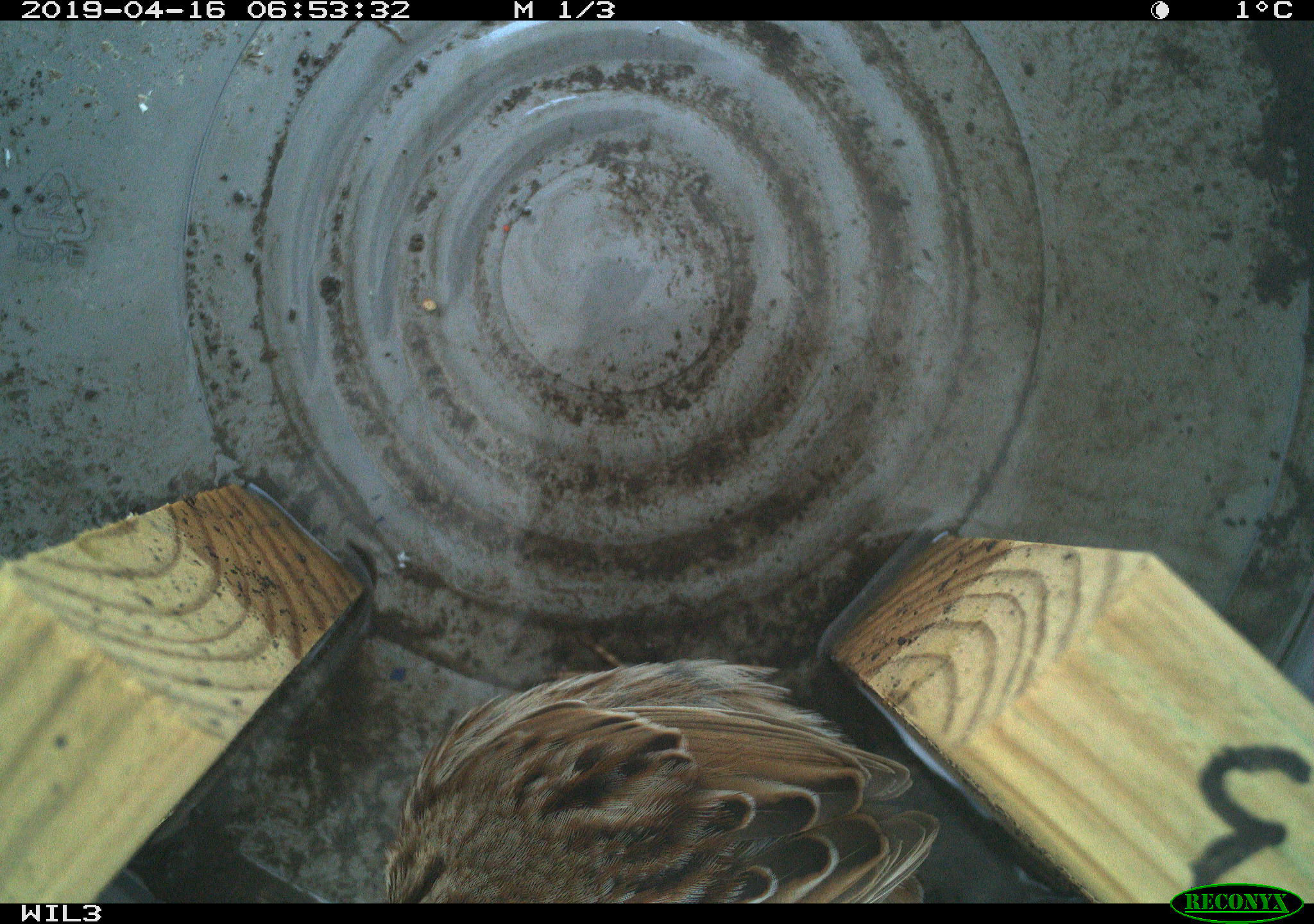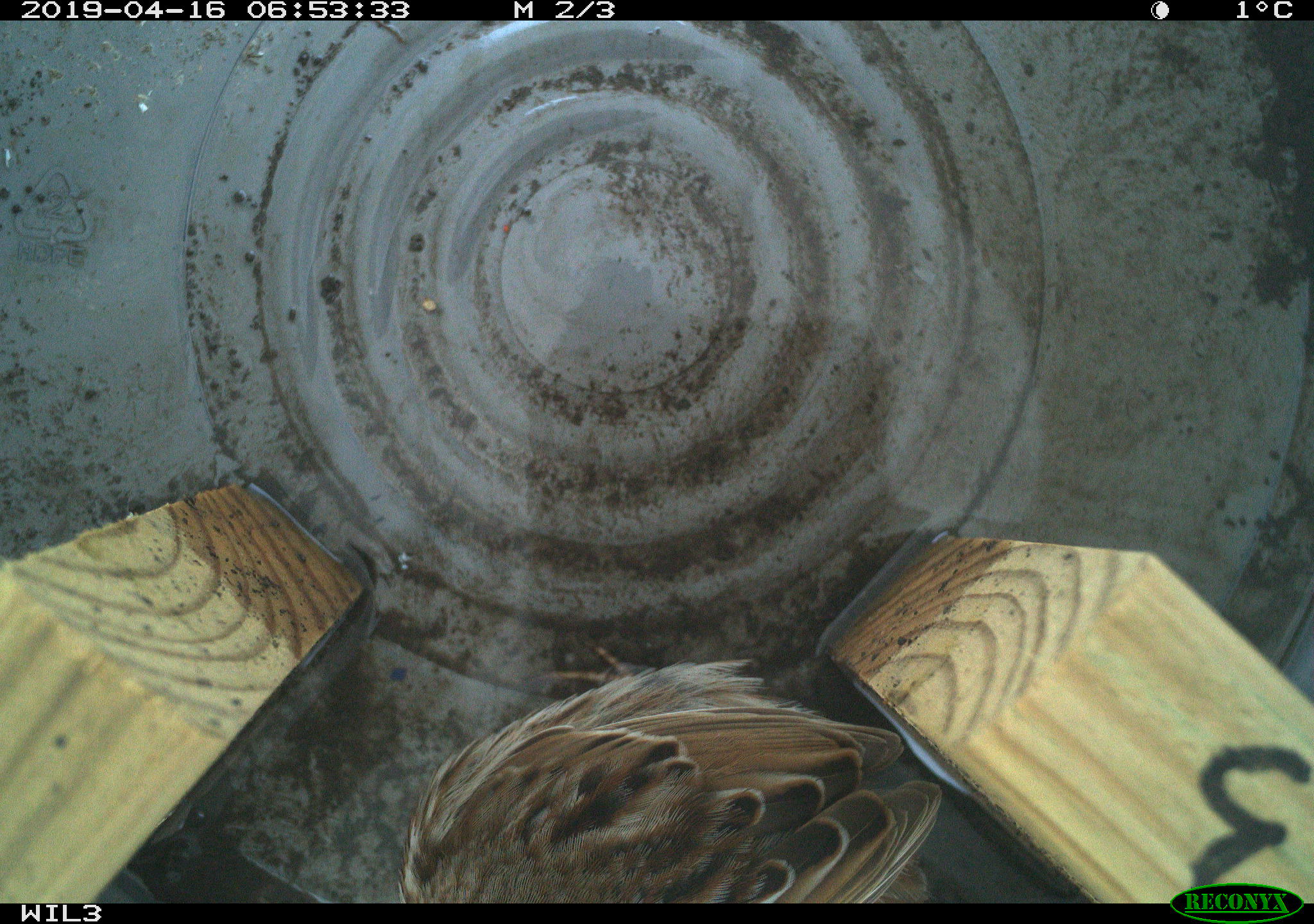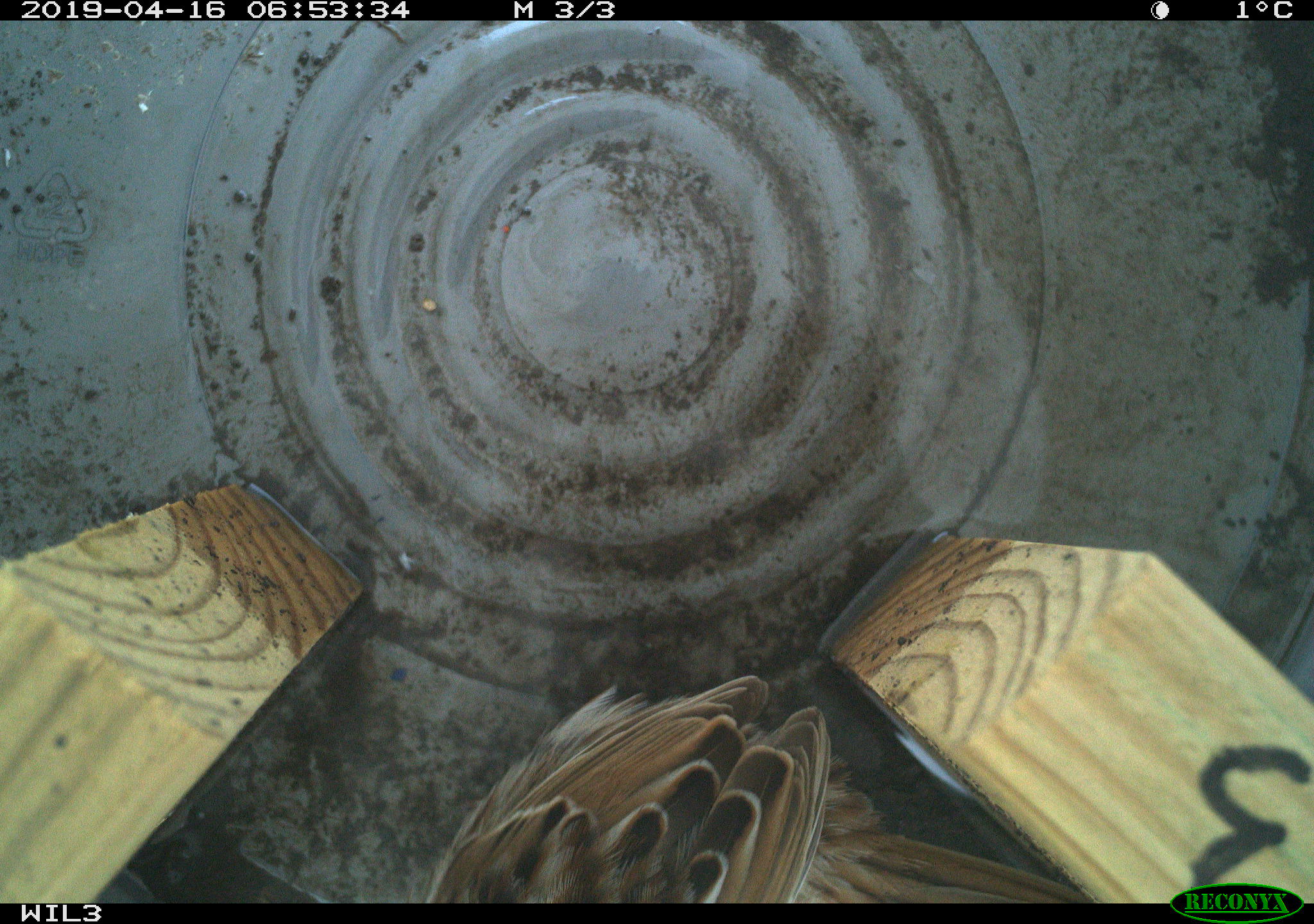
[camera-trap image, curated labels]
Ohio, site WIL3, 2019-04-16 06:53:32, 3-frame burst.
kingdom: Animalia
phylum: Chordata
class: Aves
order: Passeriformes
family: Passerellidae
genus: Melospiza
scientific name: Melospiza melodia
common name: song sparrow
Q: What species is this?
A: Song sparrow (Melospiza melodia).